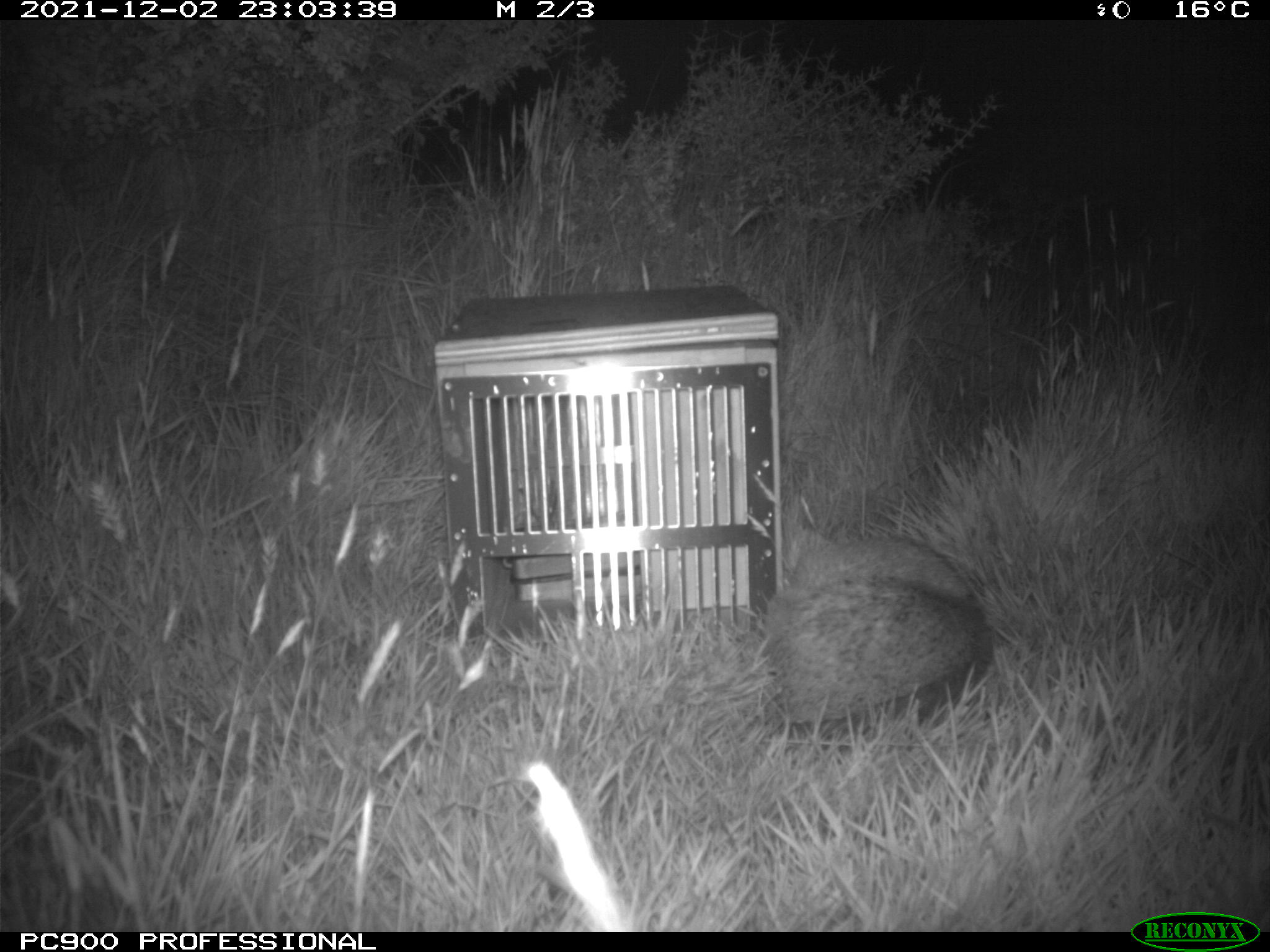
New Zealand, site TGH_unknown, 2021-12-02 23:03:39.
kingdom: Animalia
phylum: Chordata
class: Mammalia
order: Eulipotyphla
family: Erinaceidae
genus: Erinaceus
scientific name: Erinaceus europaeus europaeus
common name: european hedgehog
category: hedgehog